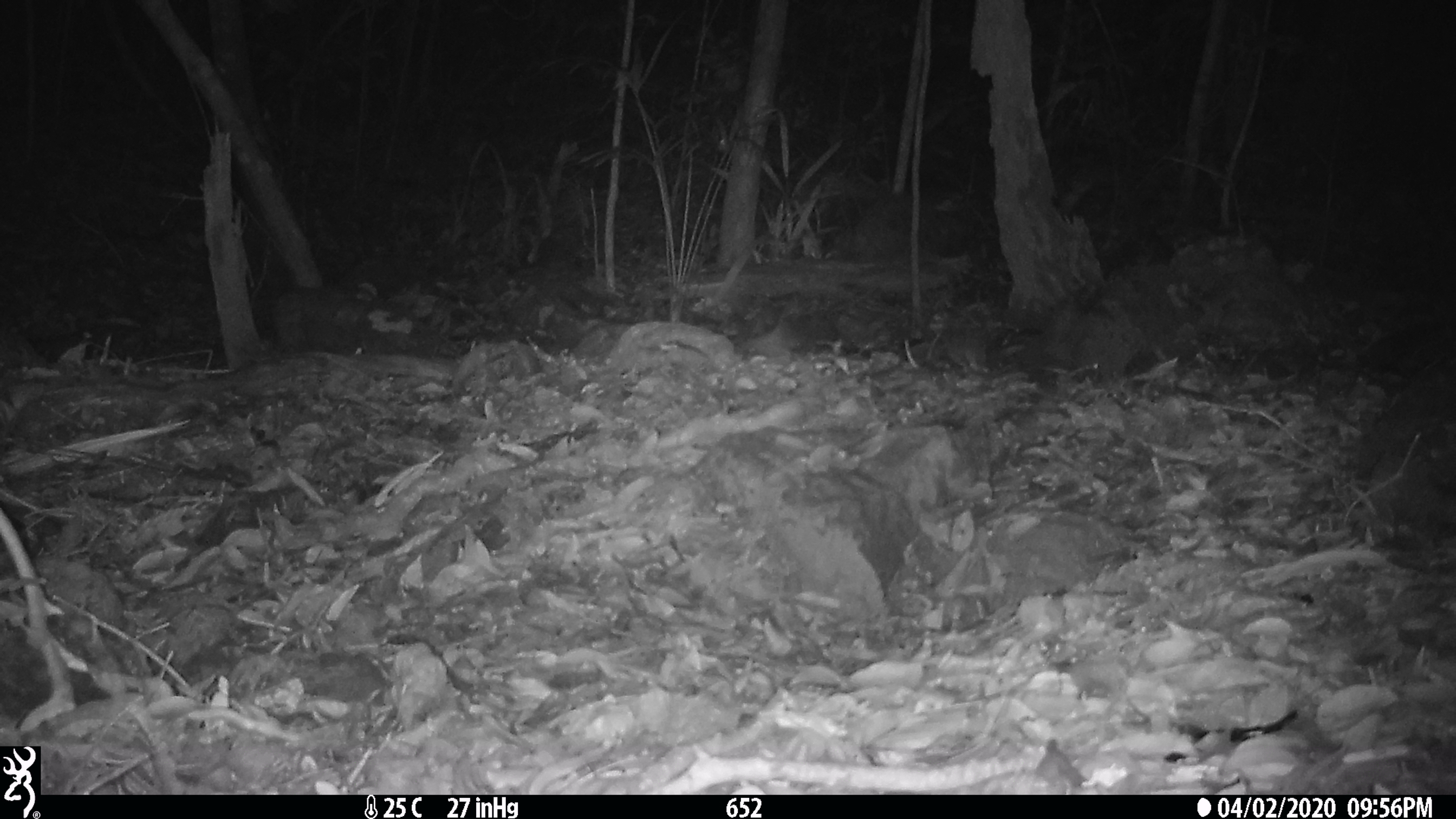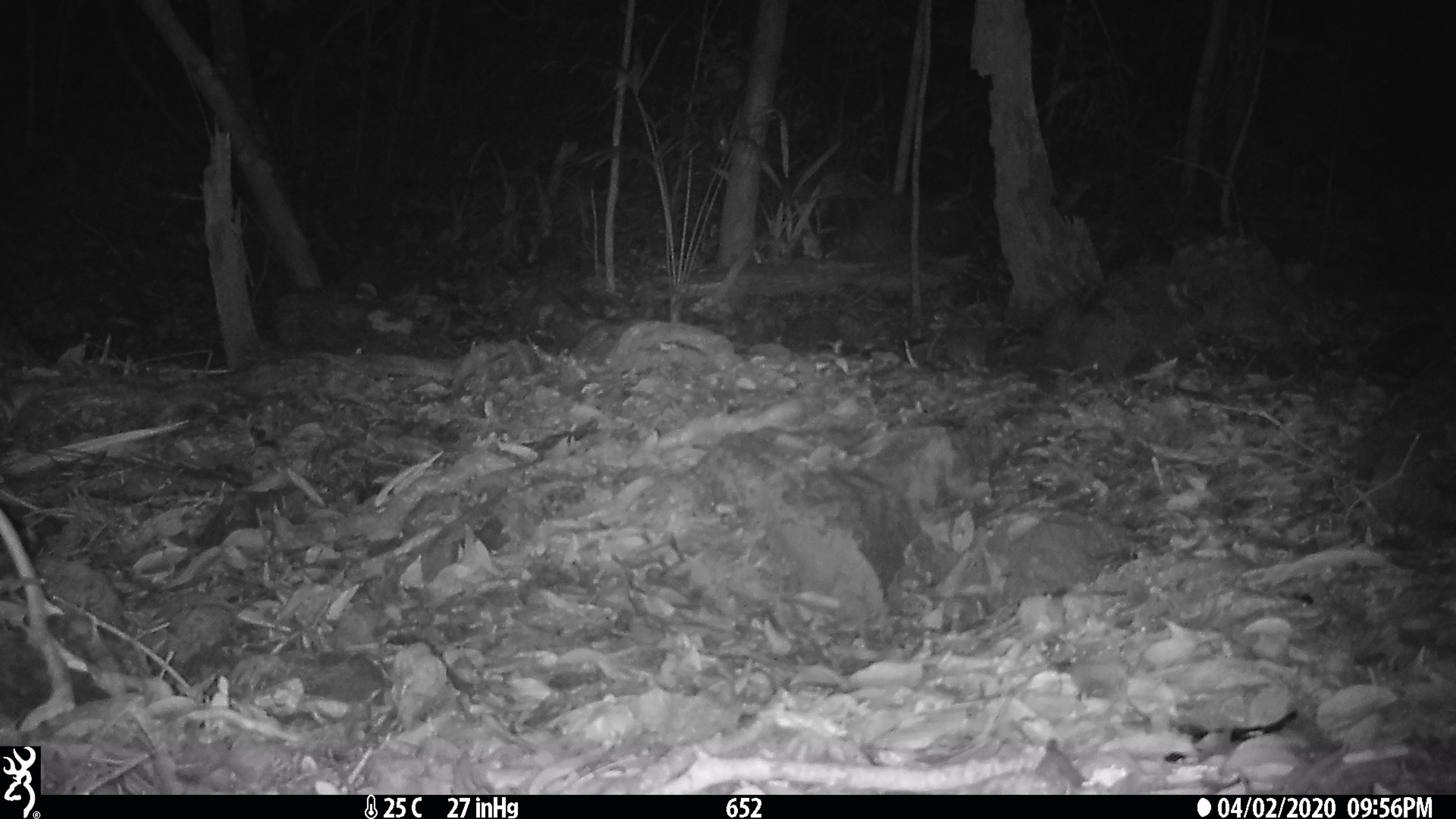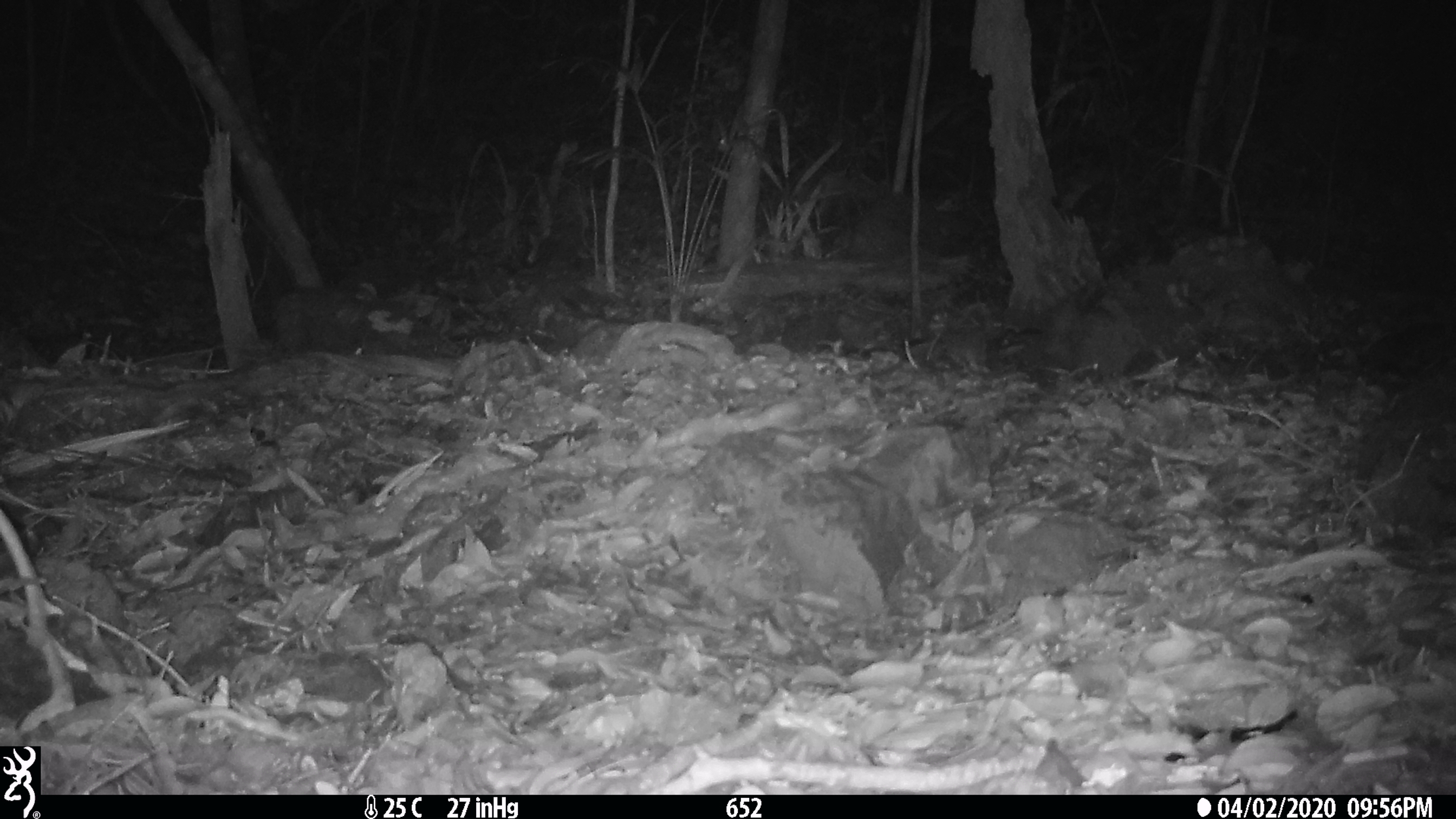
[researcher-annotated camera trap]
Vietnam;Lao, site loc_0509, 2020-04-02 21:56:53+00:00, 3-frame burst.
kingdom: Animalia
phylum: Chordata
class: Mammalia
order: Rodentia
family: Muridae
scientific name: Muridae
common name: old-world mice and rats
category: unidentified murid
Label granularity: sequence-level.